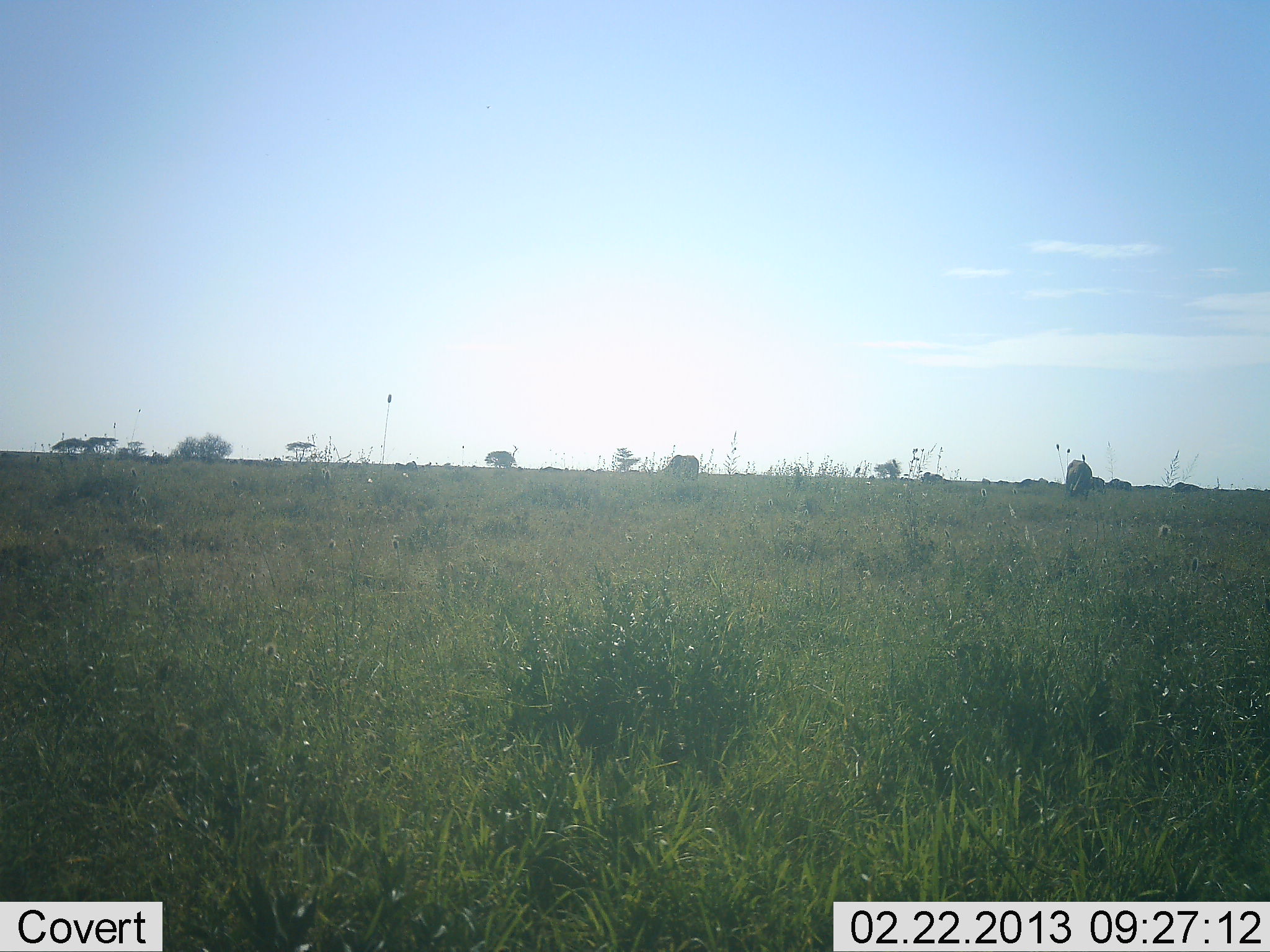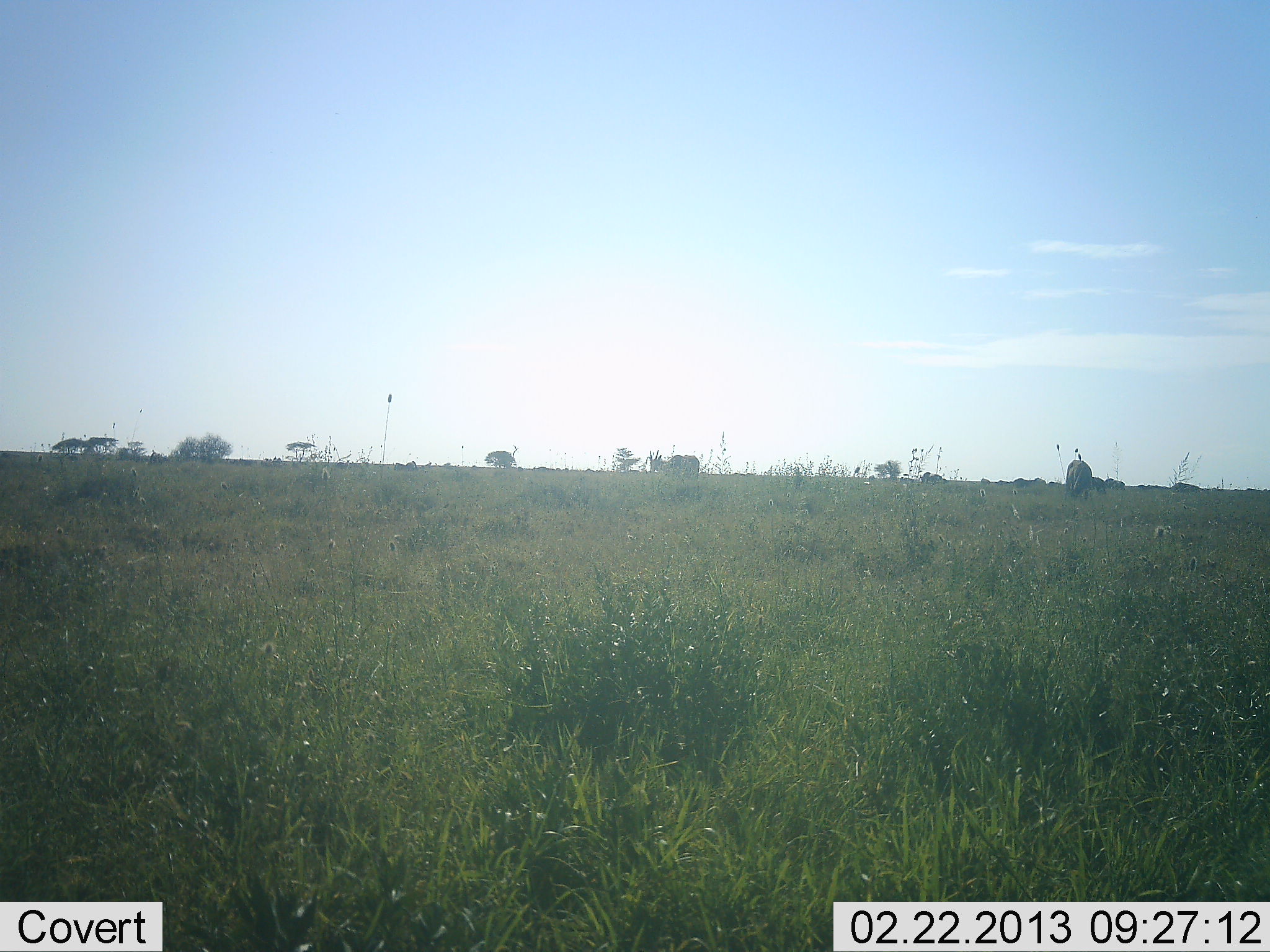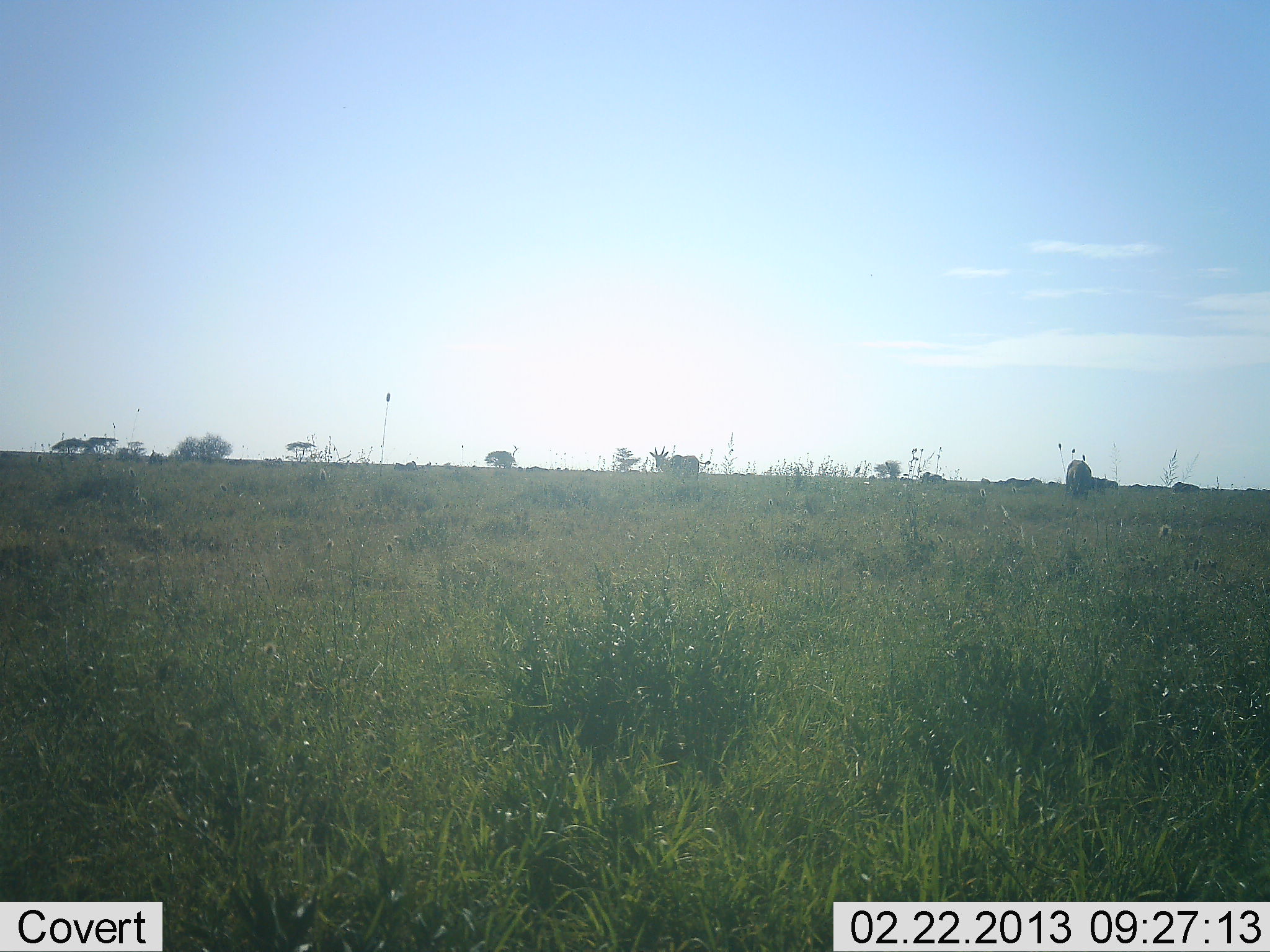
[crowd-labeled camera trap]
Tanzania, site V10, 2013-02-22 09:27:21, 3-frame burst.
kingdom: Animalia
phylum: Chordata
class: Mammalia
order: Artiodactyla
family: Bovidae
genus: Connochaetes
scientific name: Connochaetes taurinus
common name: blue wildebeest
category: wildebeest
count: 11-50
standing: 55%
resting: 0%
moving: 55%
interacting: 0%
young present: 0%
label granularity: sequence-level